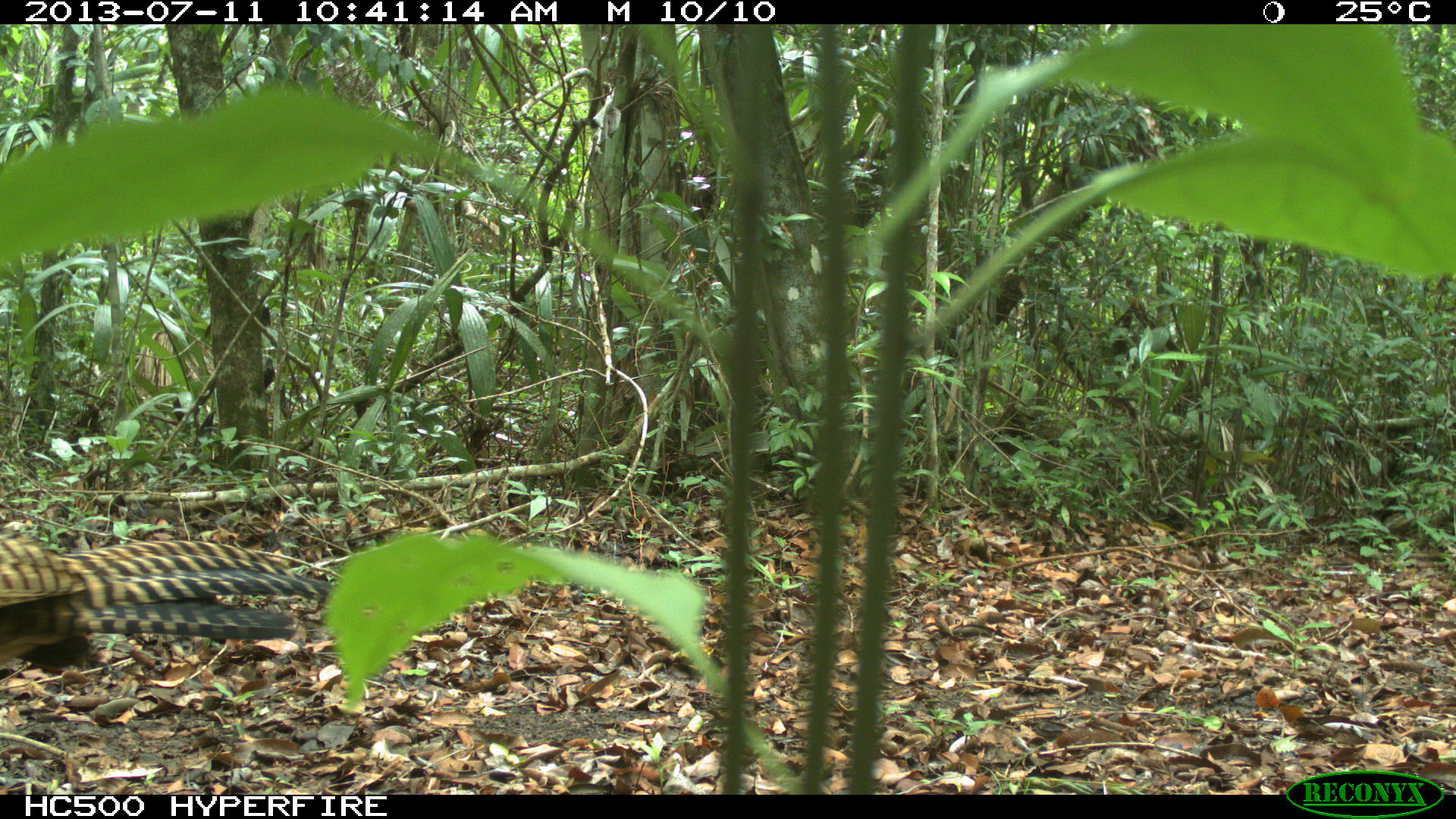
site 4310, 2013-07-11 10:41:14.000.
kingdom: Animalia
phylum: Chordata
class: Aves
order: Galliformes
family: Cracidae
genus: Crax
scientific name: Crax rubra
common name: great curassow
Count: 3.